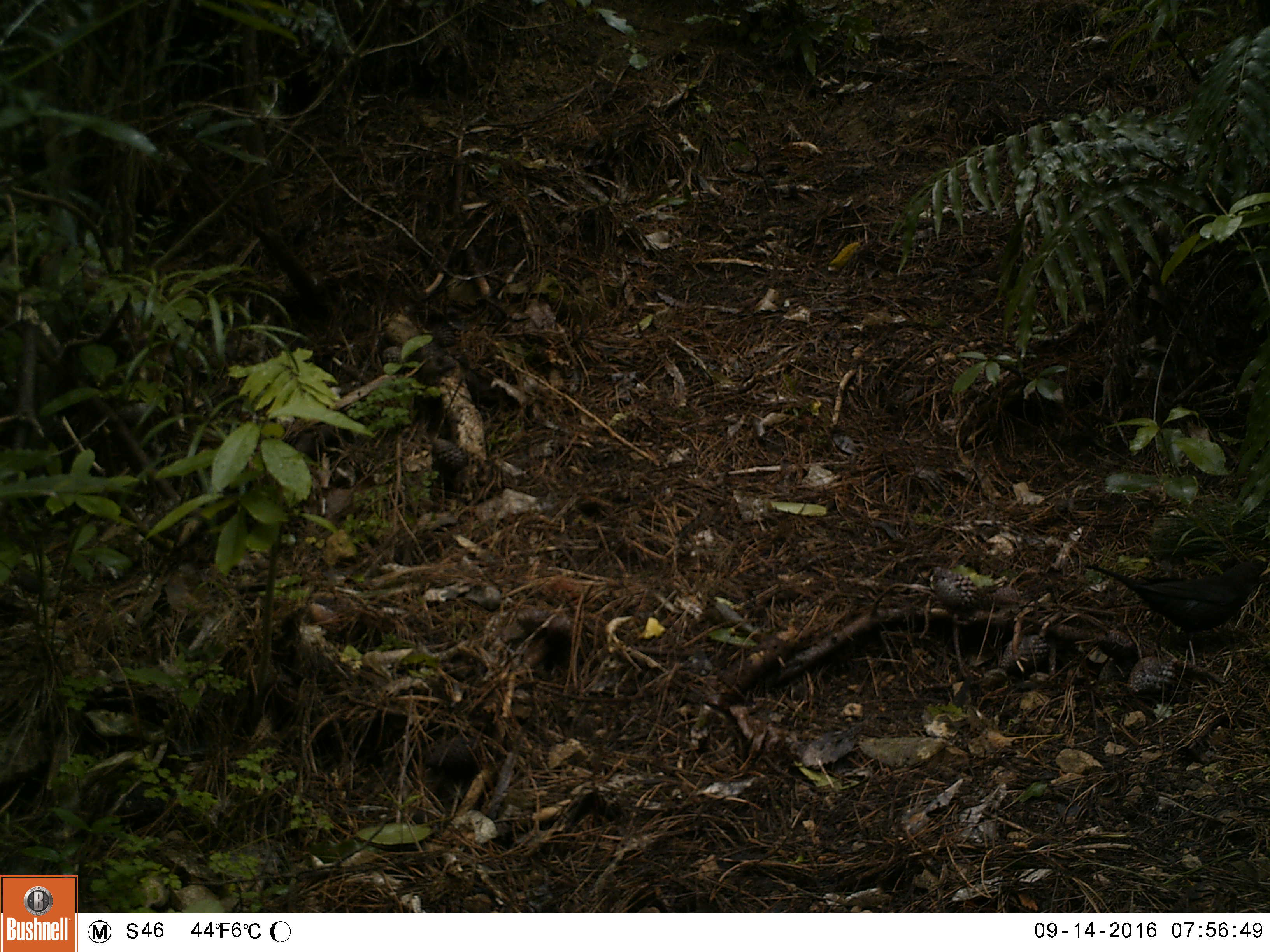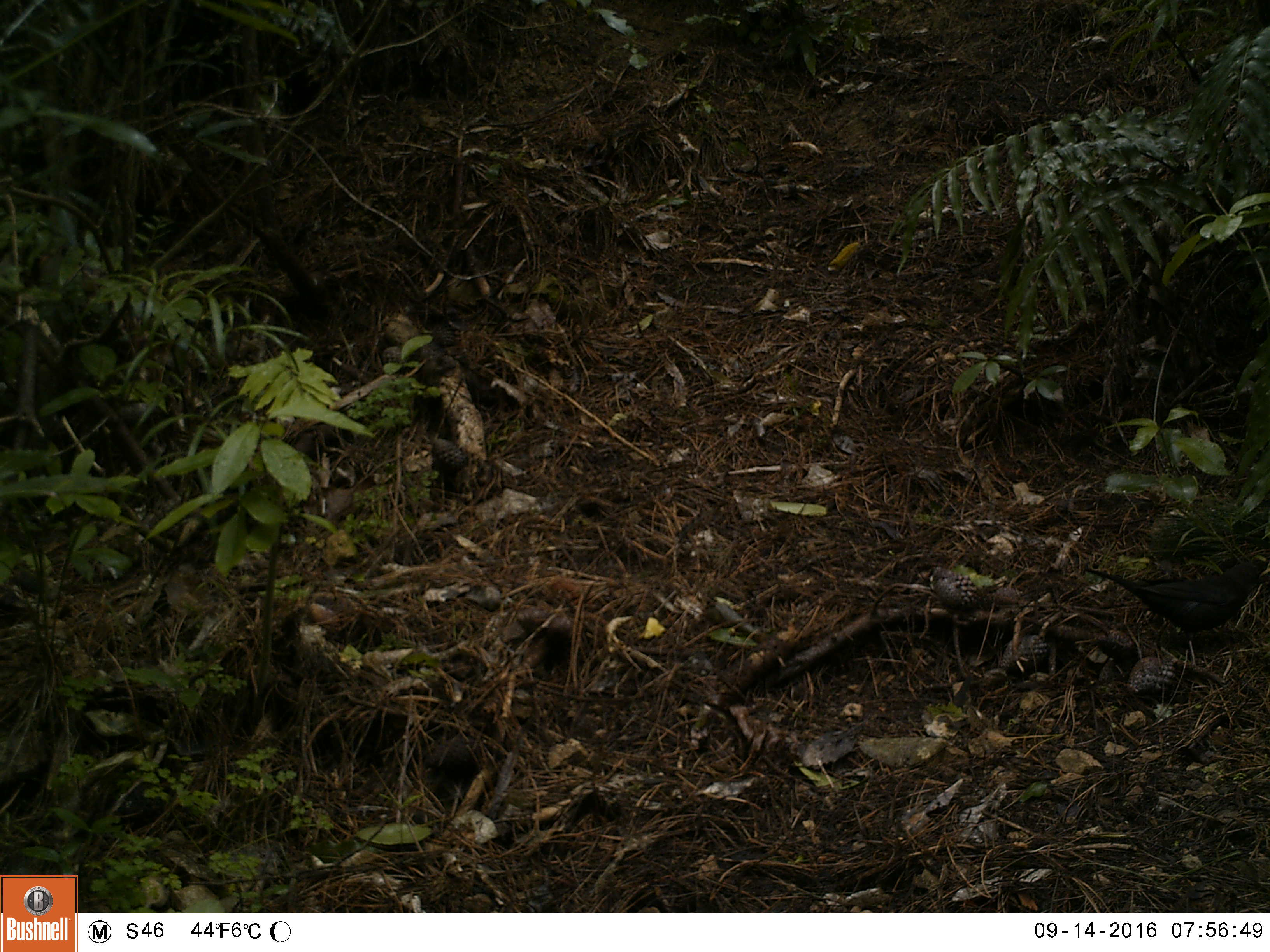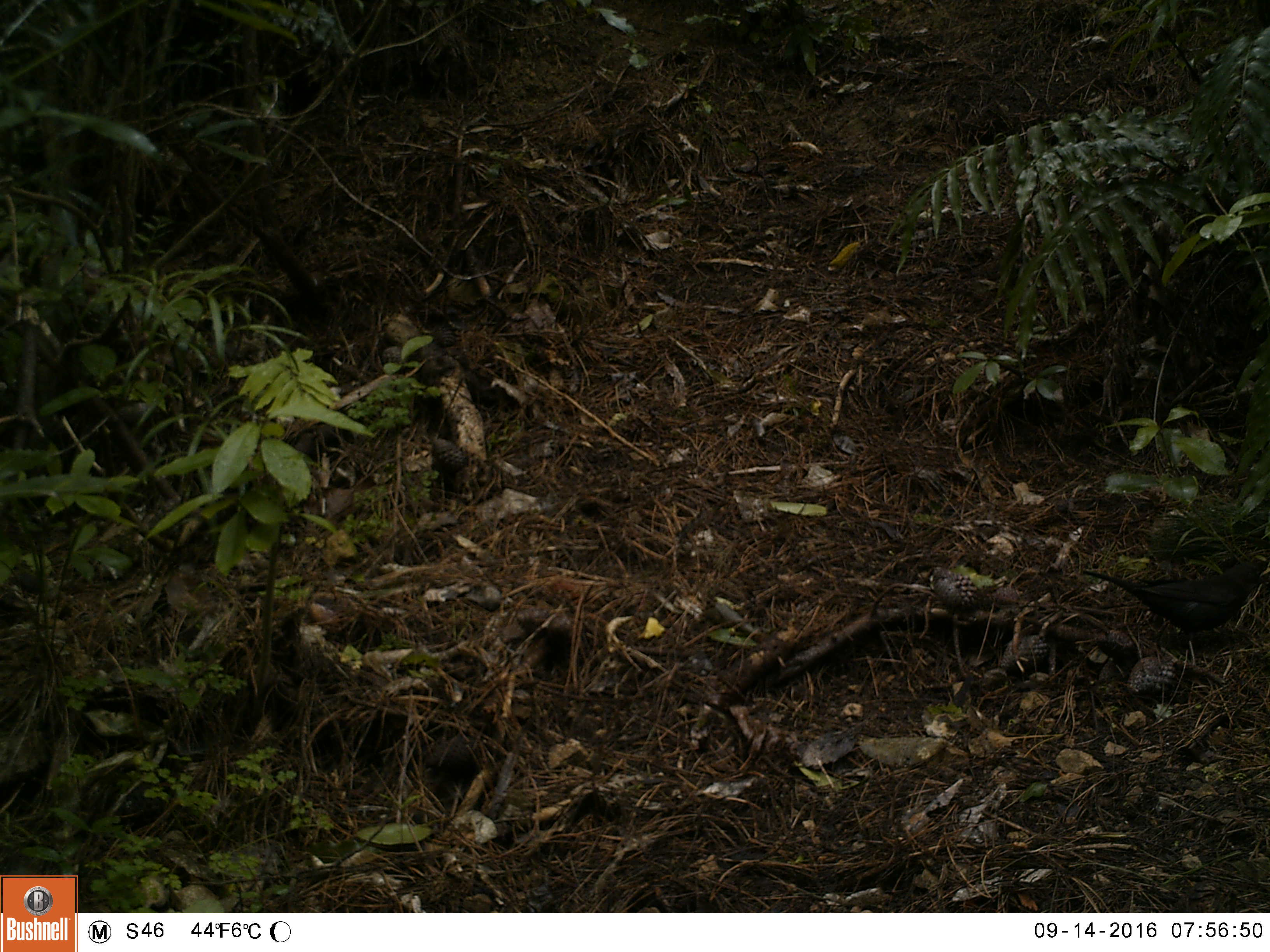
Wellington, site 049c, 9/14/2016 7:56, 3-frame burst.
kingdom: Animalia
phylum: Chordata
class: Aves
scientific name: Aves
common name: bird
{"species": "bird (Aves)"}